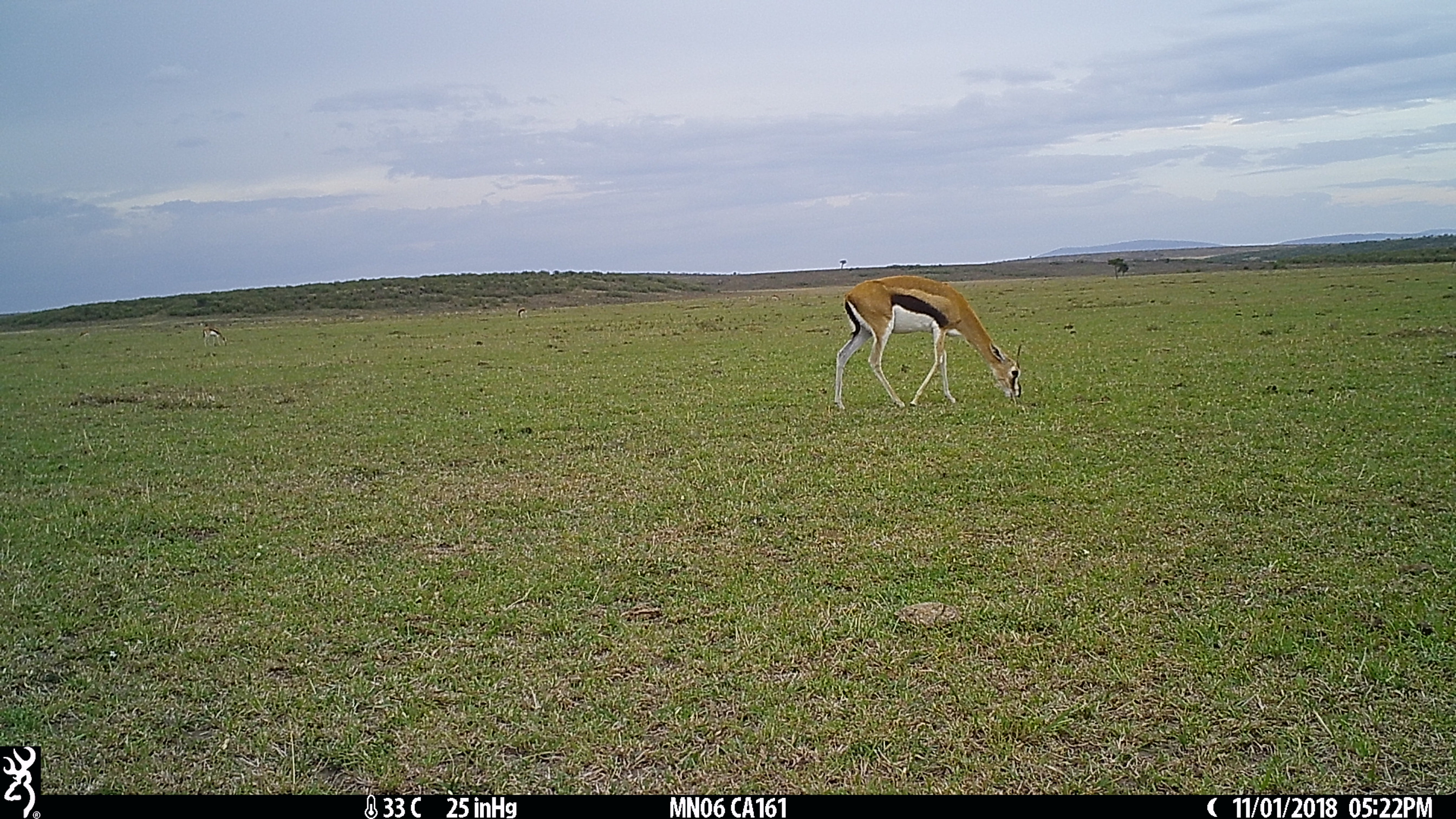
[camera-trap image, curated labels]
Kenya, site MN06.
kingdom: Animalia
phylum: Chordata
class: Mammalia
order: Artiodactyla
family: Bovidae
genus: Eudorcas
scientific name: Eudorcas thomsonii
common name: thomon's gazelle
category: gazelle thomsons